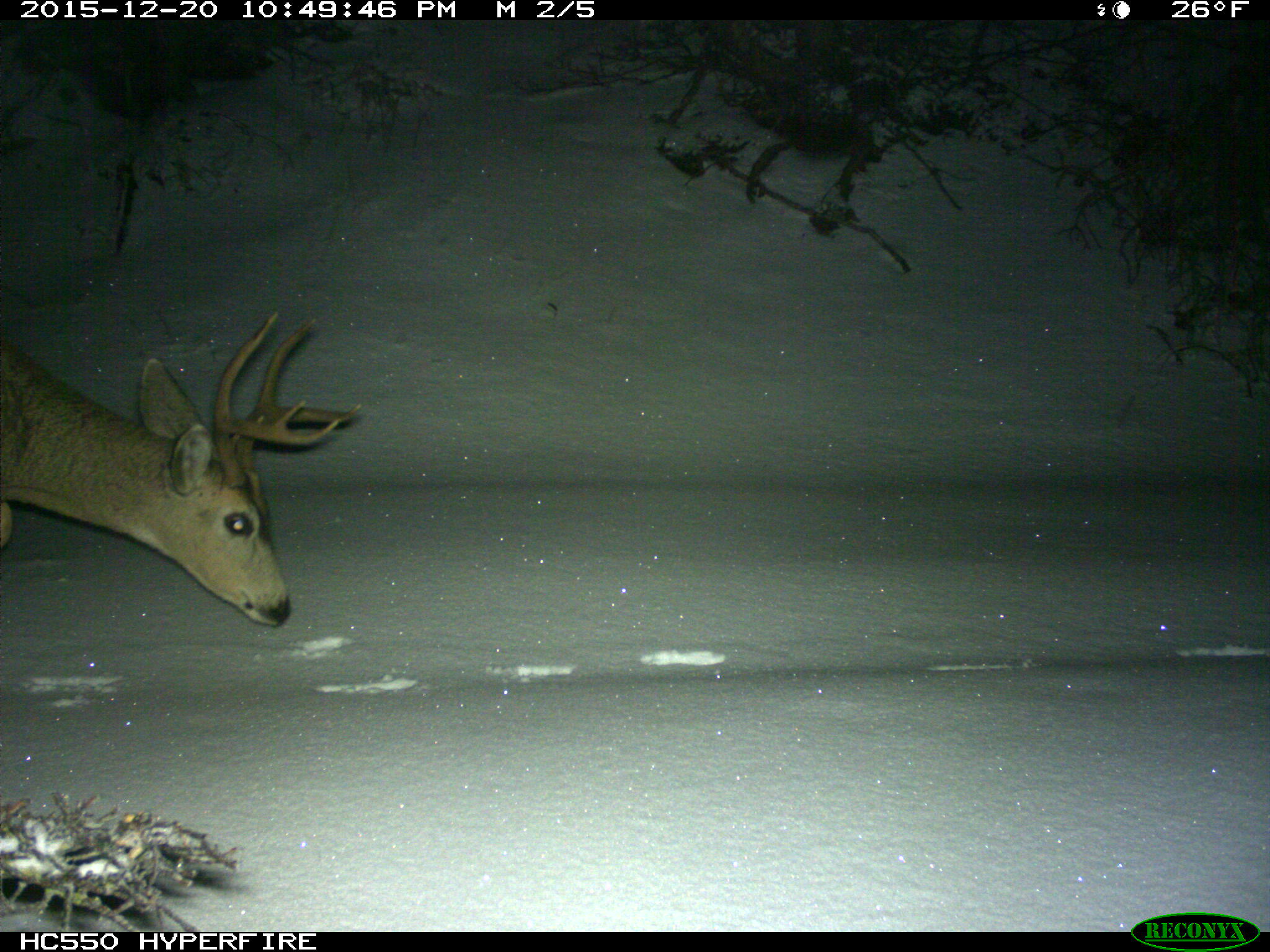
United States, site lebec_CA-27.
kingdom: Animalia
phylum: Chordata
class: Mammalia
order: Artiodactyla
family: Cervidae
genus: Odocoileus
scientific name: Odocoileus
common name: deer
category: unidentified deer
Unidentified deer (deer) (Odocoileus).